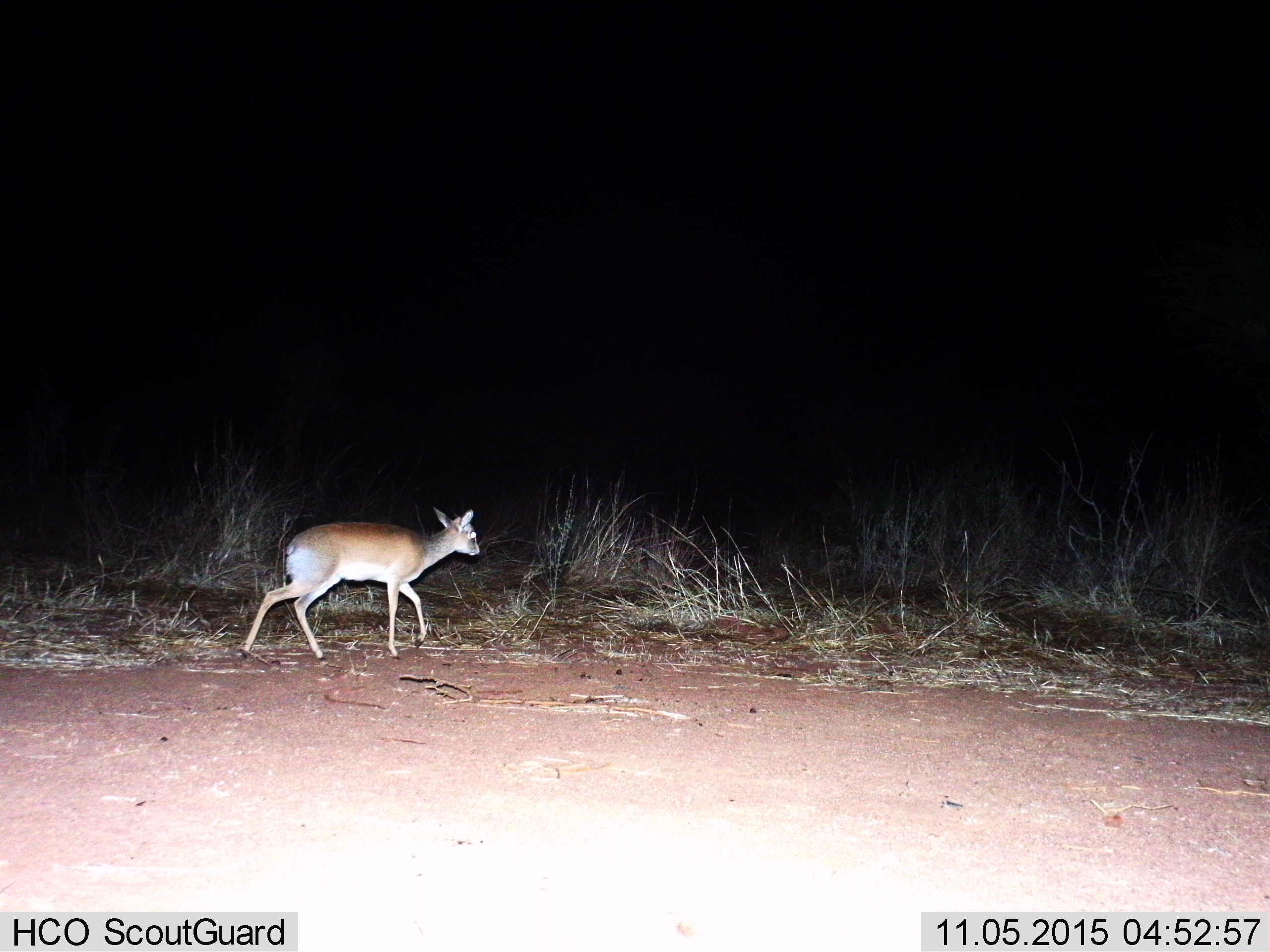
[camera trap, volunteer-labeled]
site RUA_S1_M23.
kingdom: Animalia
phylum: Chordata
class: Mammalia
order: Artiodactyla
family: Bovidae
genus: Madoqua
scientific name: Madoqua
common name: dik-dik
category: dikdik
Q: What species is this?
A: Dikdik (dik-dik) (Madoqua).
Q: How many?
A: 1.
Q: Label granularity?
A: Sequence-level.